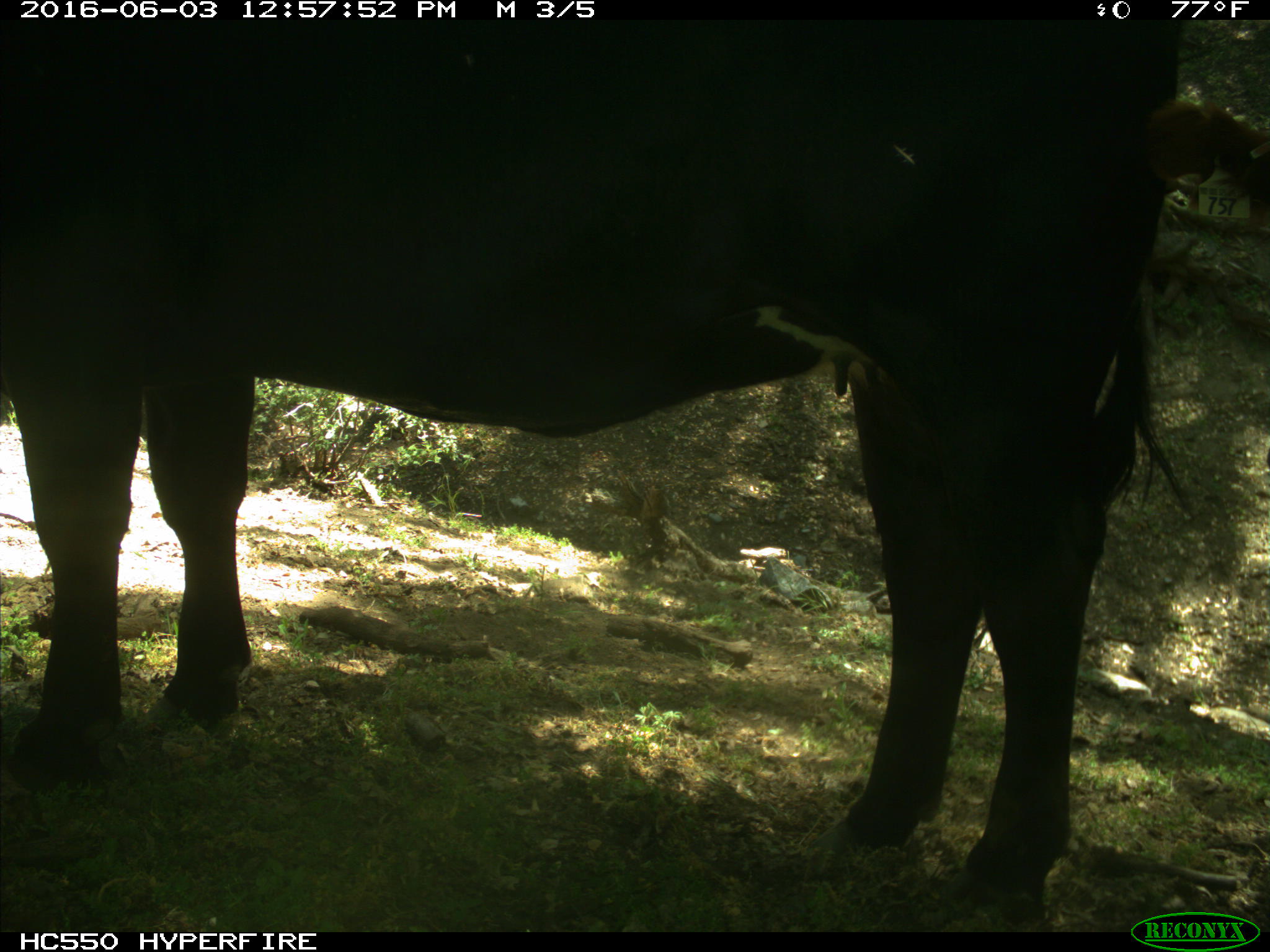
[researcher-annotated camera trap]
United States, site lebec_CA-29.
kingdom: Animalia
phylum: Chordata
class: Mammalia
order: Artiodactyla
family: Bovidae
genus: Bos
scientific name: Bos taurus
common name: domestic cow